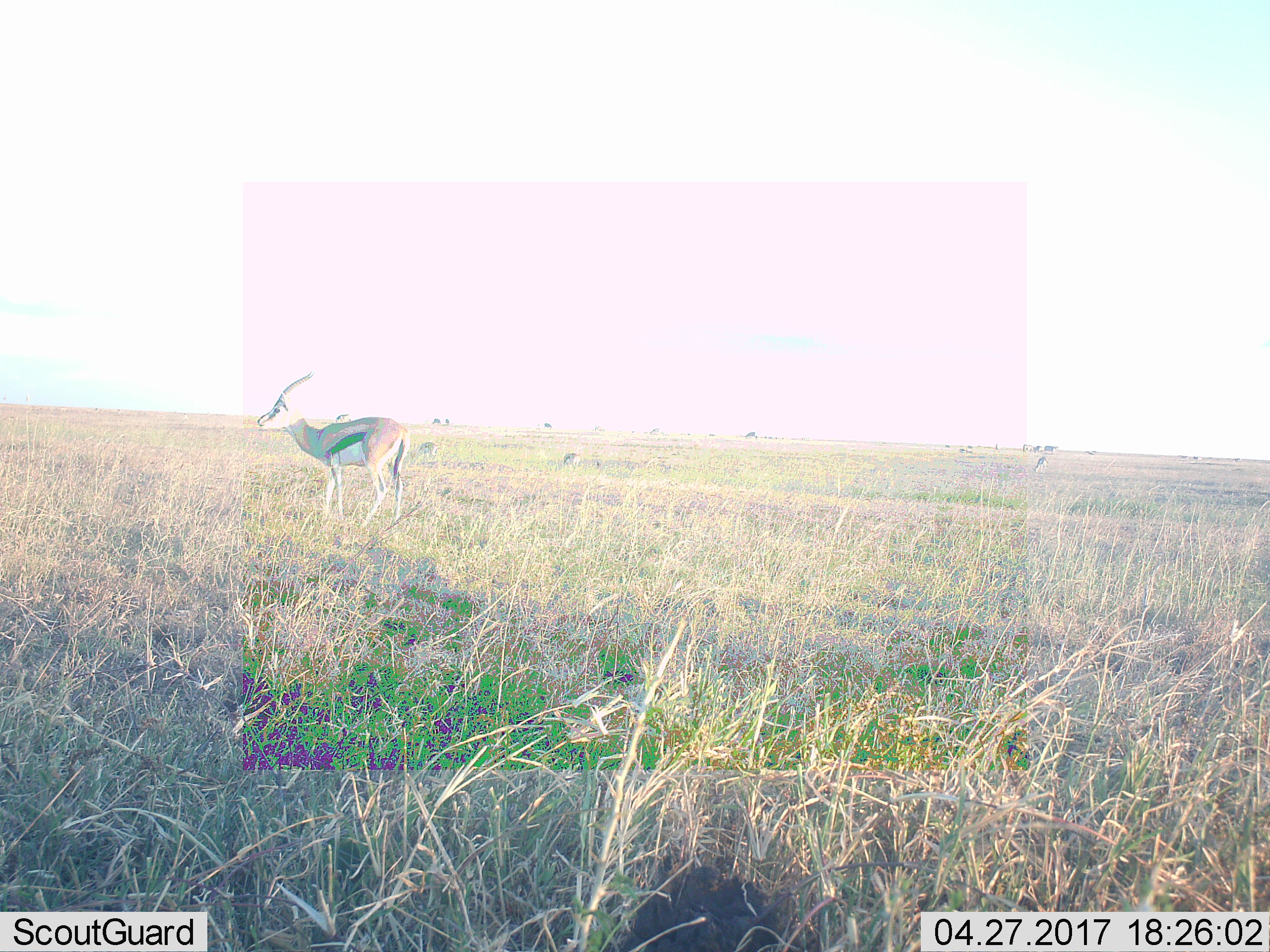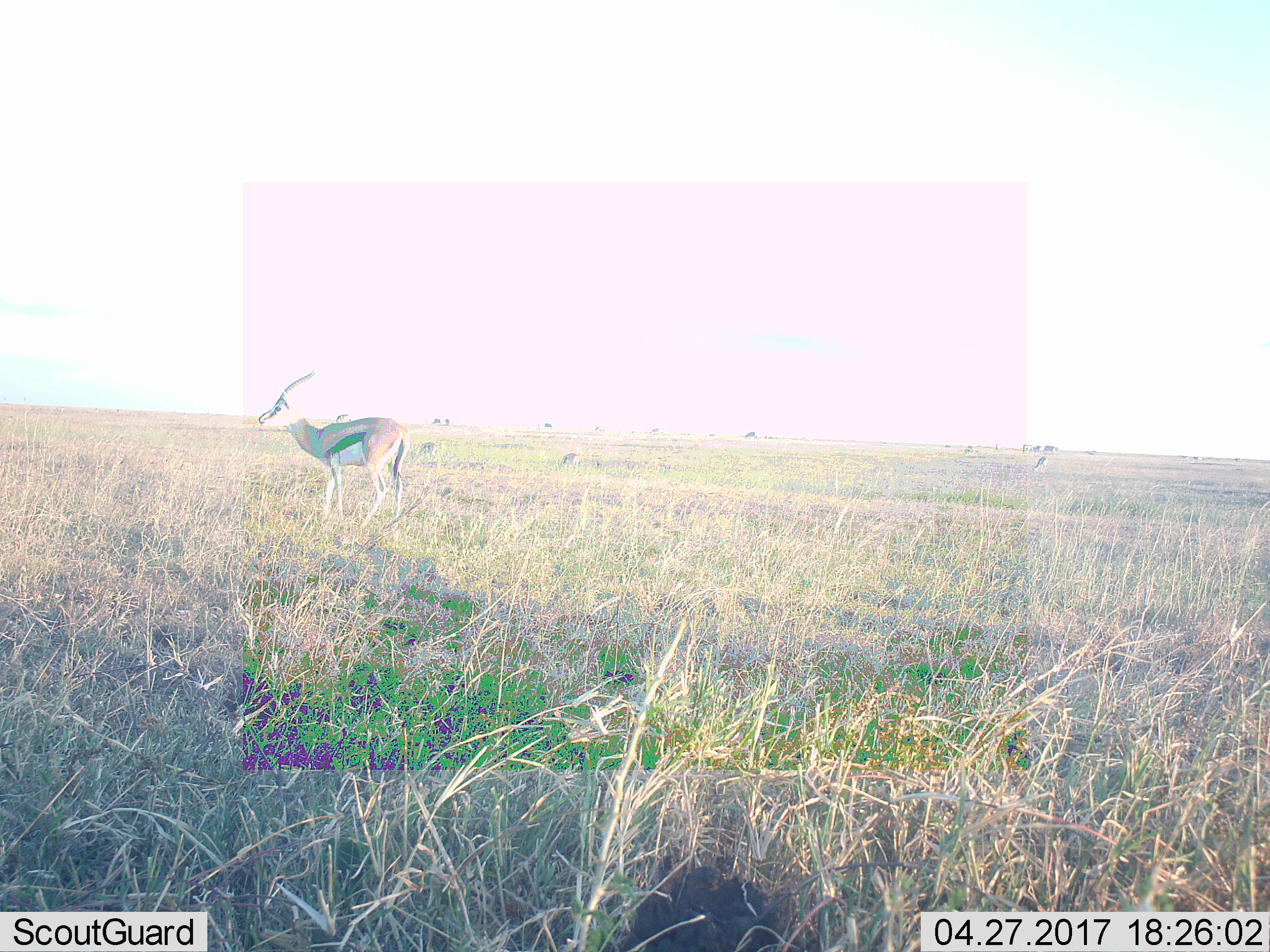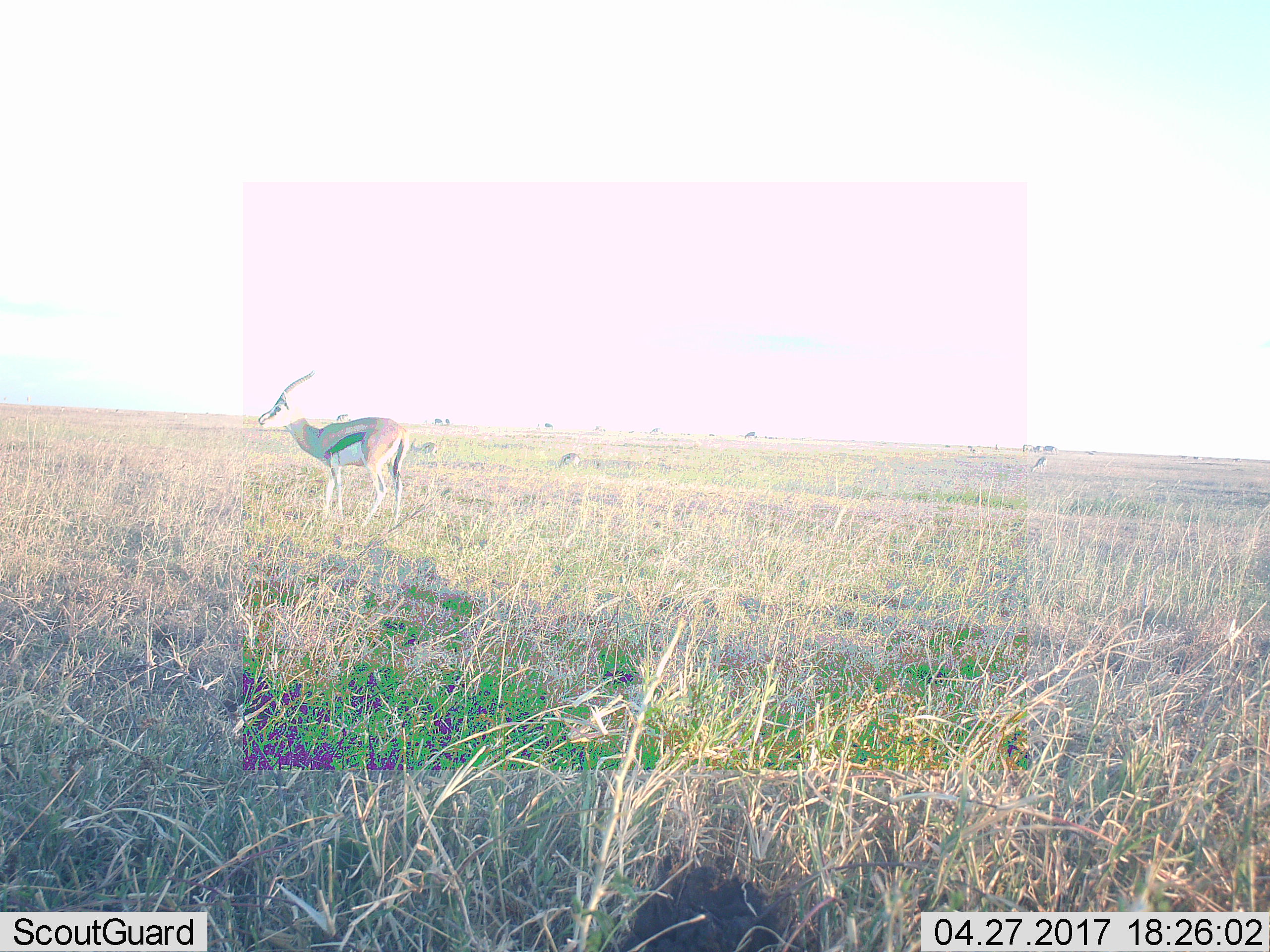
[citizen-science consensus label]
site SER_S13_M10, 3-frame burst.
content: unidentified animal